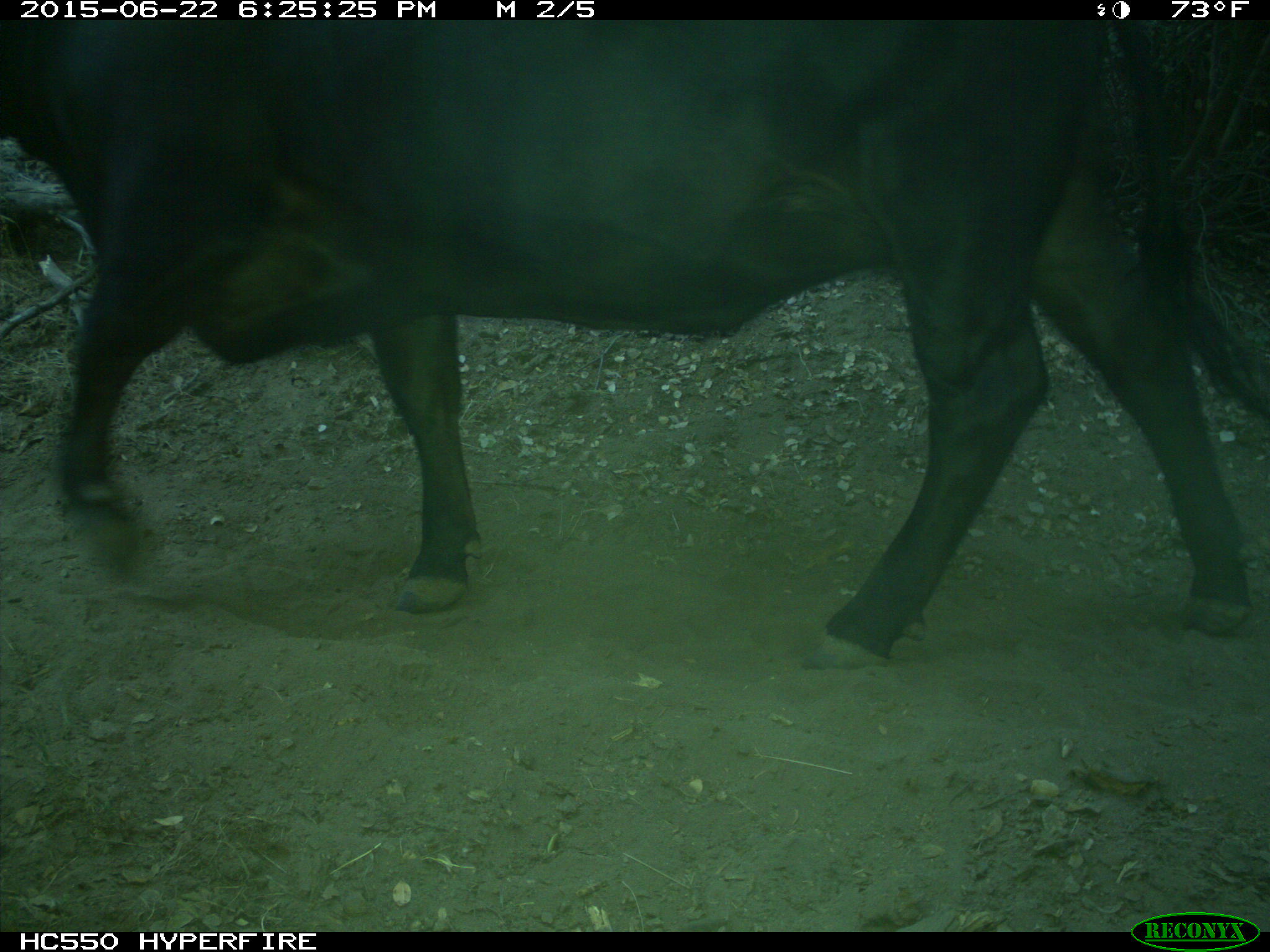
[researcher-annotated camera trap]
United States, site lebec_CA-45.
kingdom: Animalia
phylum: Chordata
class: Mammalia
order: Artiodactyla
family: Bovidae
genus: Bos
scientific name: Bos taurus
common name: domestic cow